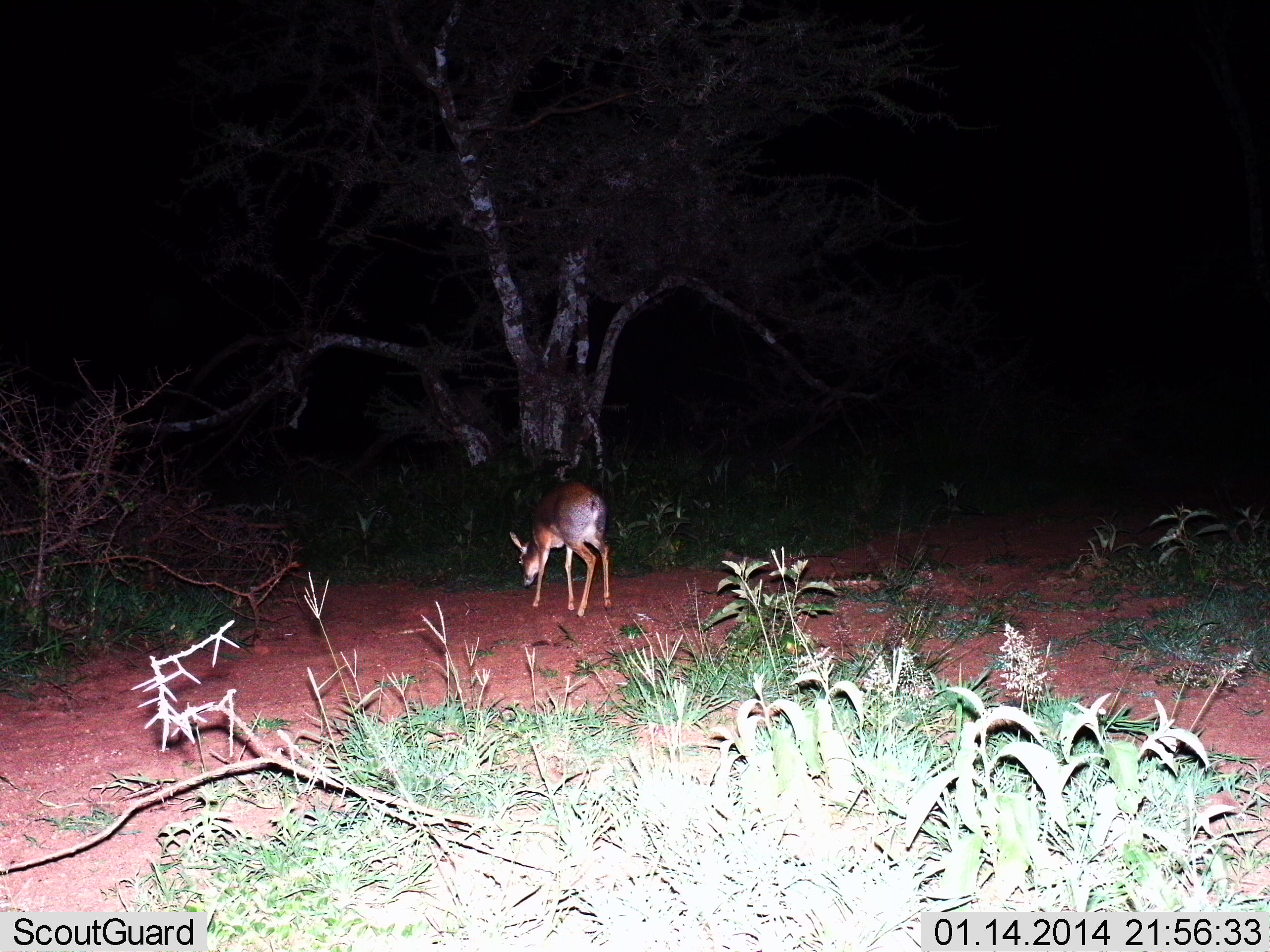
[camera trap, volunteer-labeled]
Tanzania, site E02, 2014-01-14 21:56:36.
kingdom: Animalia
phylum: Chordata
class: Mammalia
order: Artiodactyla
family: Bovidae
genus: Madoqua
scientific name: Madoqua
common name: dikdik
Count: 1.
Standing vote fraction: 40%.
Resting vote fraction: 0%.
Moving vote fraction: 0%.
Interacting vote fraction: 0%.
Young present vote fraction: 0%.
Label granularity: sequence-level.